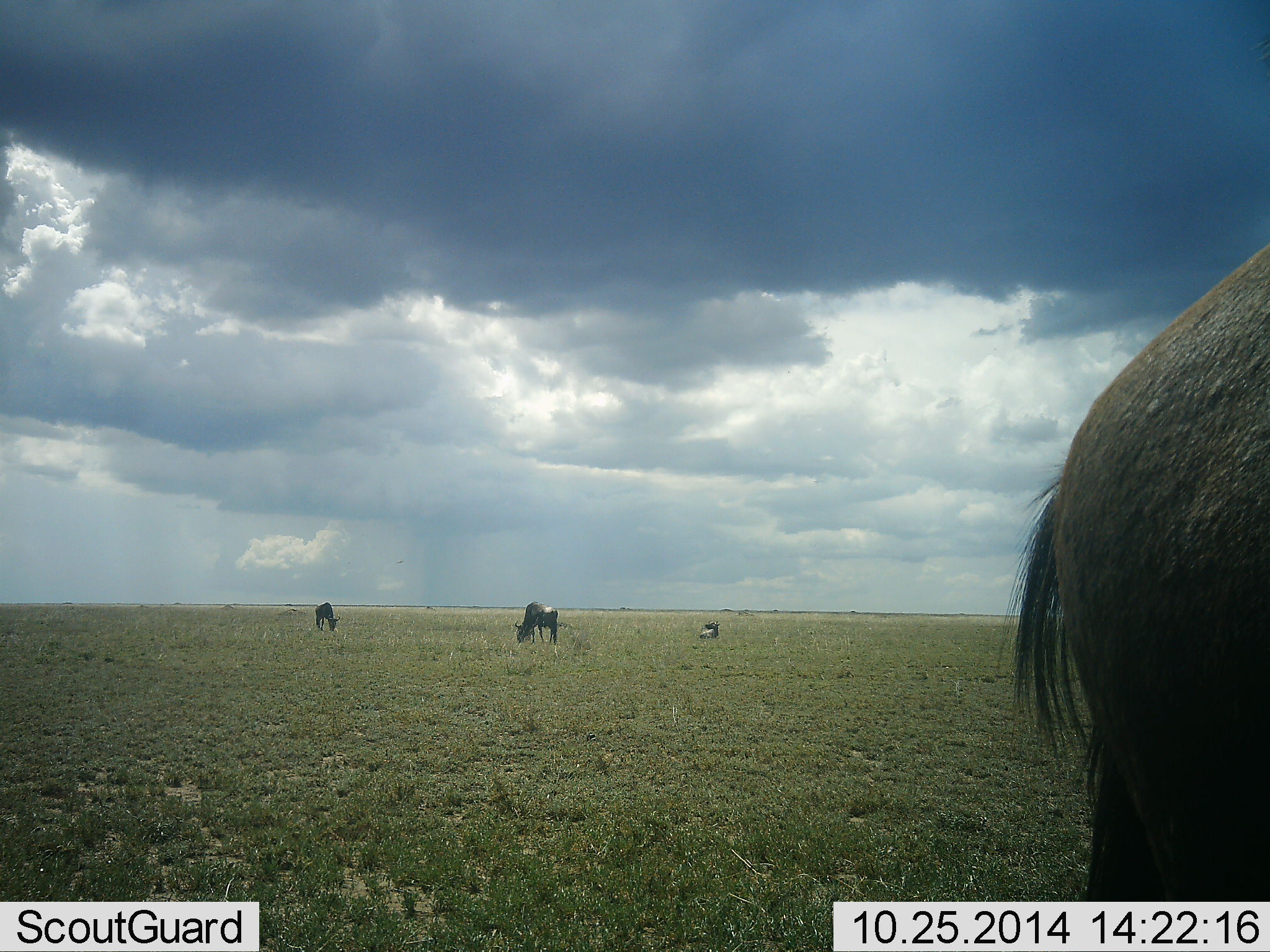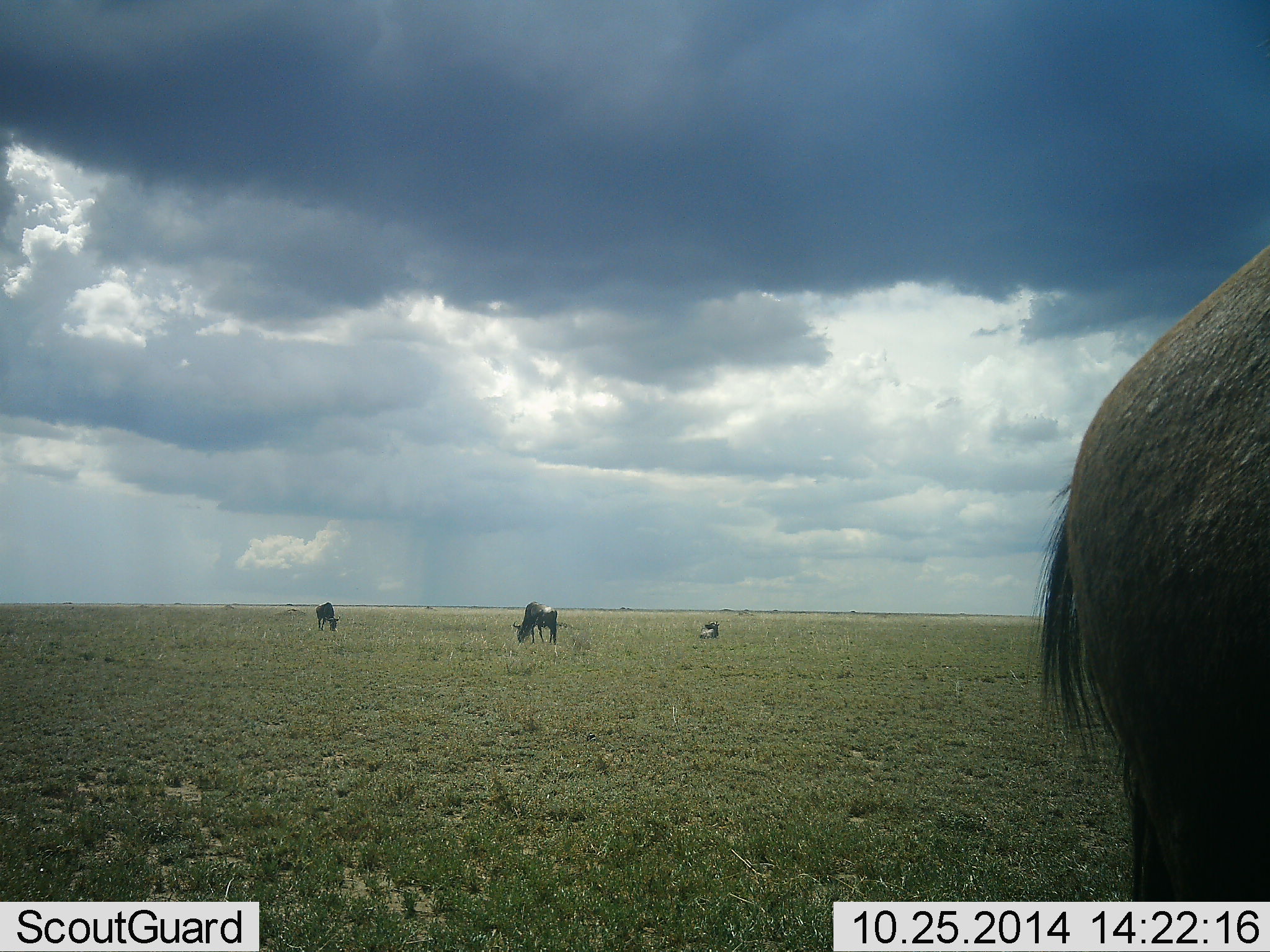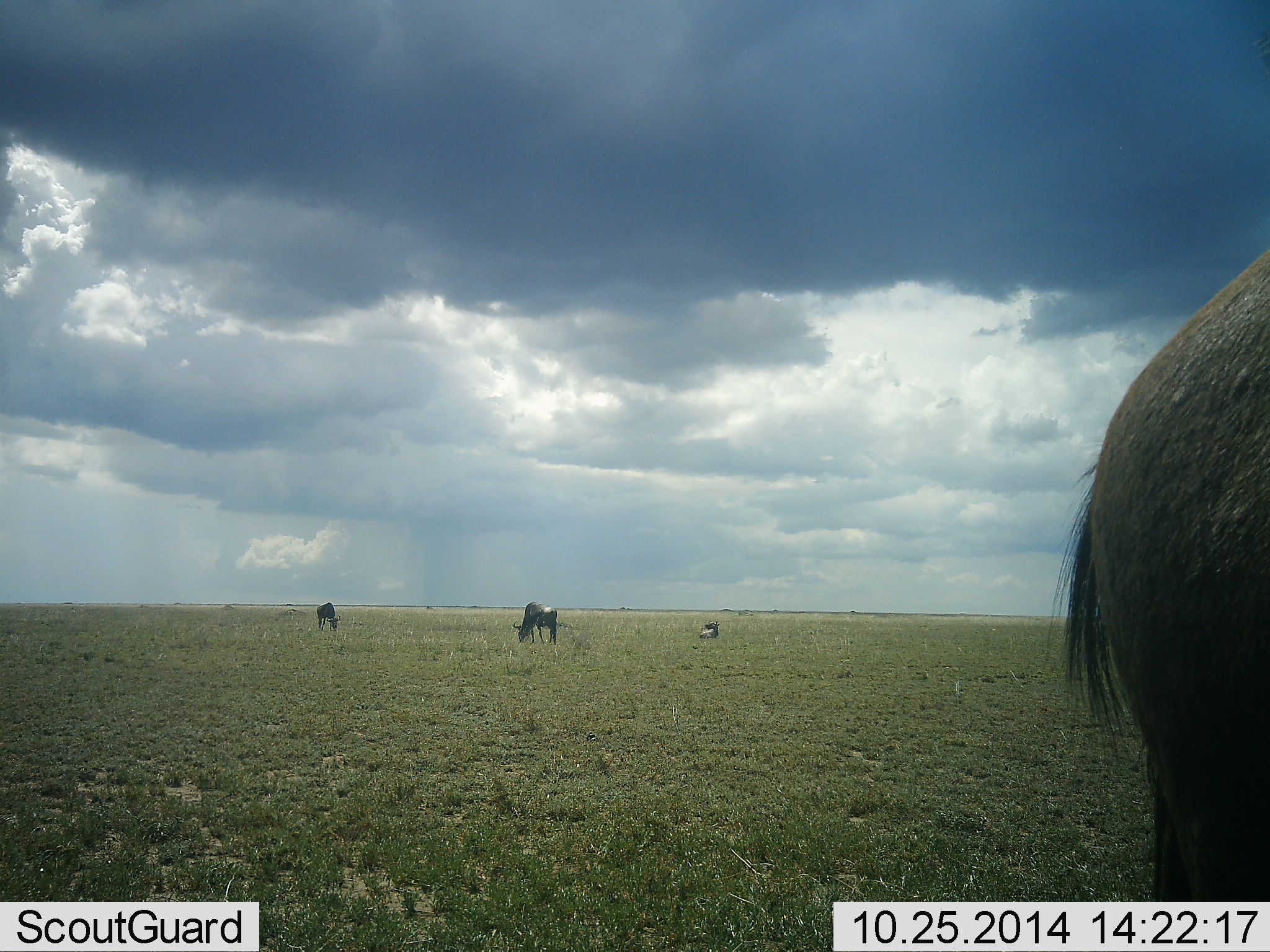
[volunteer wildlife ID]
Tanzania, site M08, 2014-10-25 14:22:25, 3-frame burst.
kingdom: Animalia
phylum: Chordata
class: Mammalia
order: Artiodactyla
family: Bovidae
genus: Connochaetes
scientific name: Connochaetes taurinus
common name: blue wildebeest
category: wildebeest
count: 4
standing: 50%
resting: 30%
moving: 0%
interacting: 0%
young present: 0%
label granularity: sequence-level